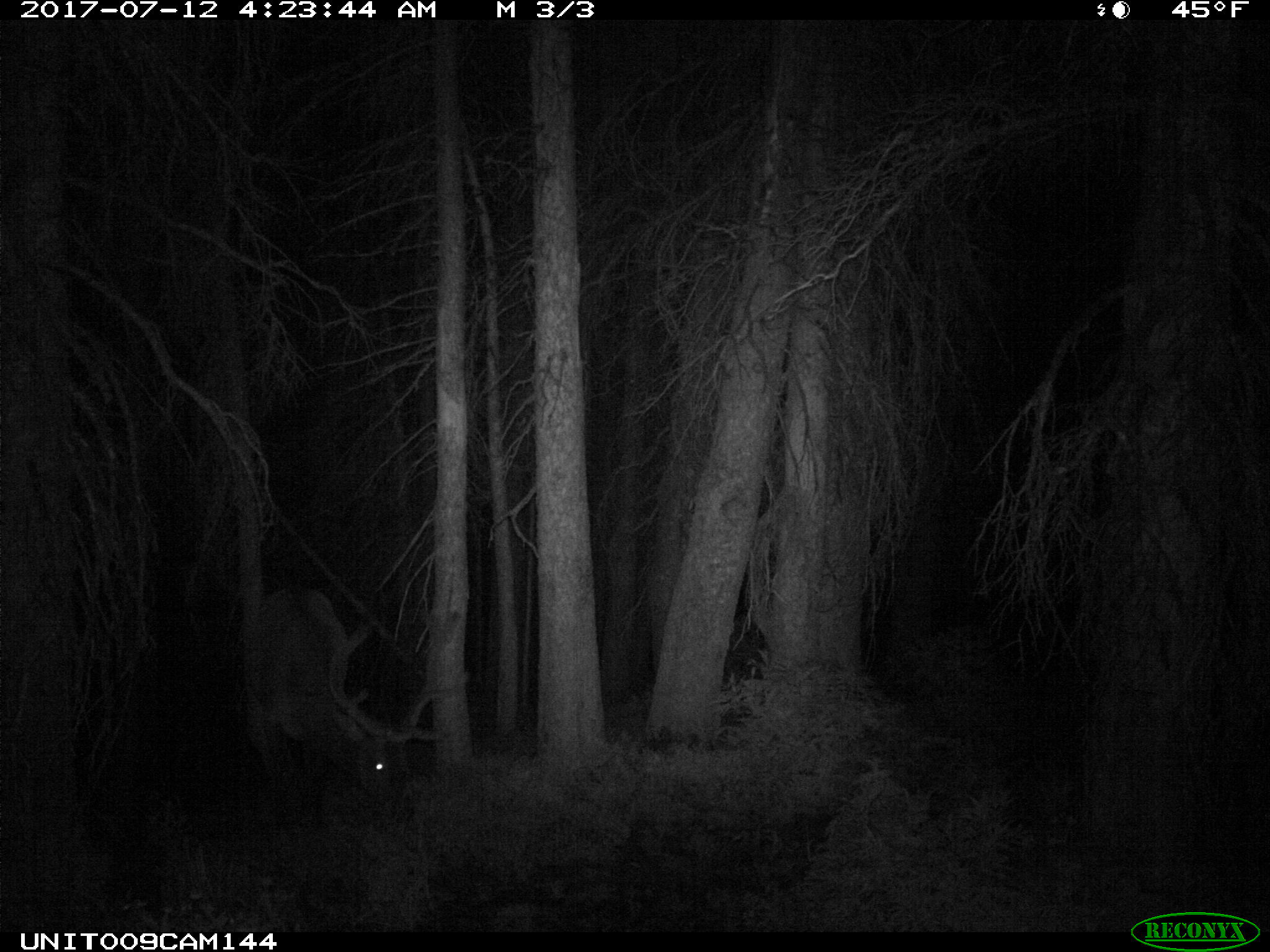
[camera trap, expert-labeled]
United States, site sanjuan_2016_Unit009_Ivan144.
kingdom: Animalia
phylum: Chordata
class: Mammalia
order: Artiodactyla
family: Cervidae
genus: Cervus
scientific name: Cervus elaphus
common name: red deer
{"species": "Cervus elaphus (red deer)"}